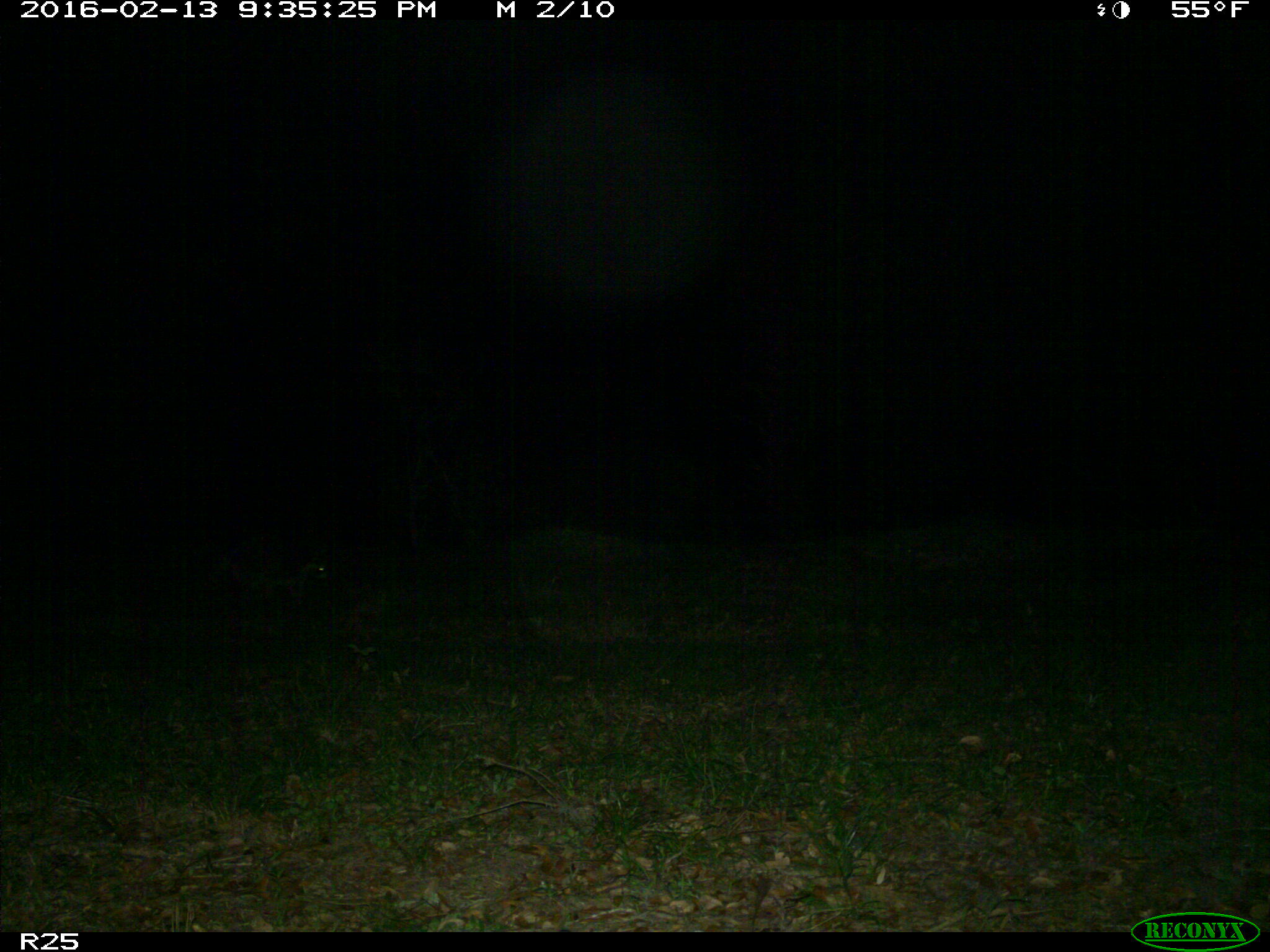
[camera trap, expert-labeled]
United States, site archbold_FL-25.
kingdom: Animalia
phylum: Chordata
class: Mammalia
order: Carnivora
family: Procyonidae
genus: Procyon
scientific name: Procyon lotor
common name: common raccoon